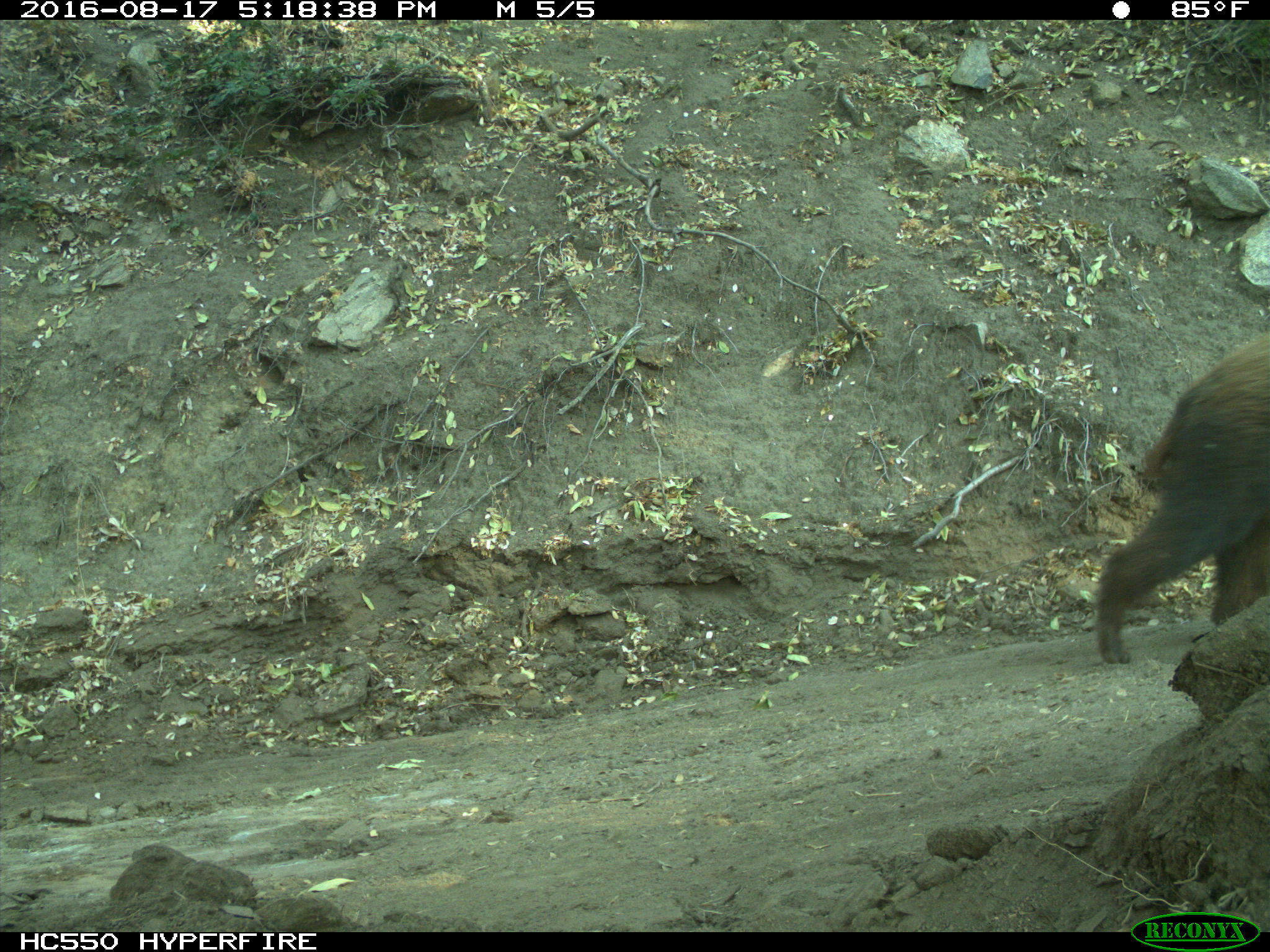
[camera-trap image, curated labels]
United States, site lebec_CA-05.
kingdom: Animalia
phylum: Chordata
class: Mammalia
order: Carnivora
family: Ursidae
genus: Ursus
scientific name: Ursus americanus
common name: american black bear